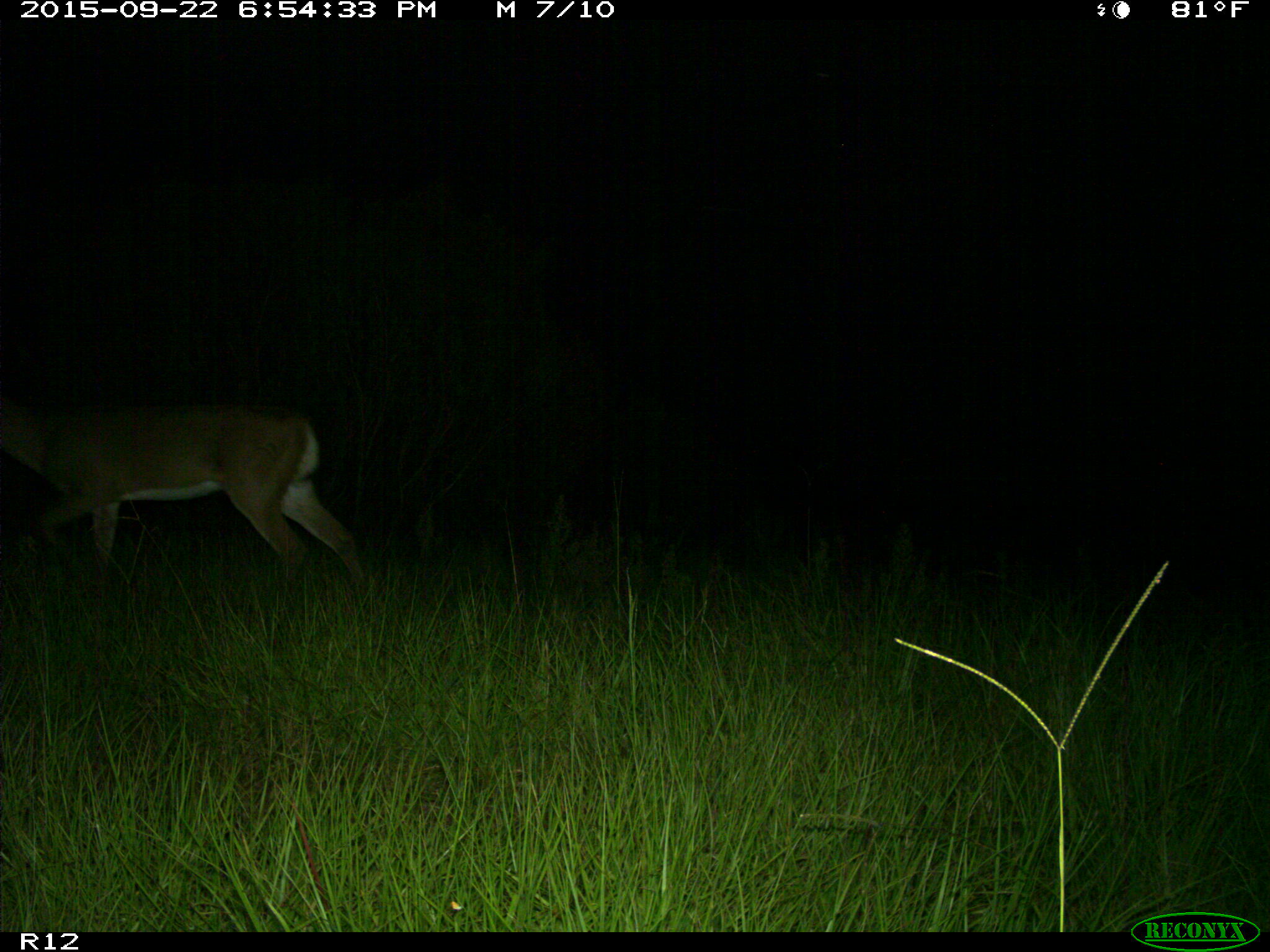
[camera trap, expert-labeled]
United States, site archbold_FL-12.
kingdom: Animalia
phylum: Chordata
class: Mammalia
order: Artiodactyla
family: Cervidae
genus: Odocoileus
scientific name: Odocoileus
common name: deer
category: unidentified deer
Unidentified deer (deer) (Odocoileus).